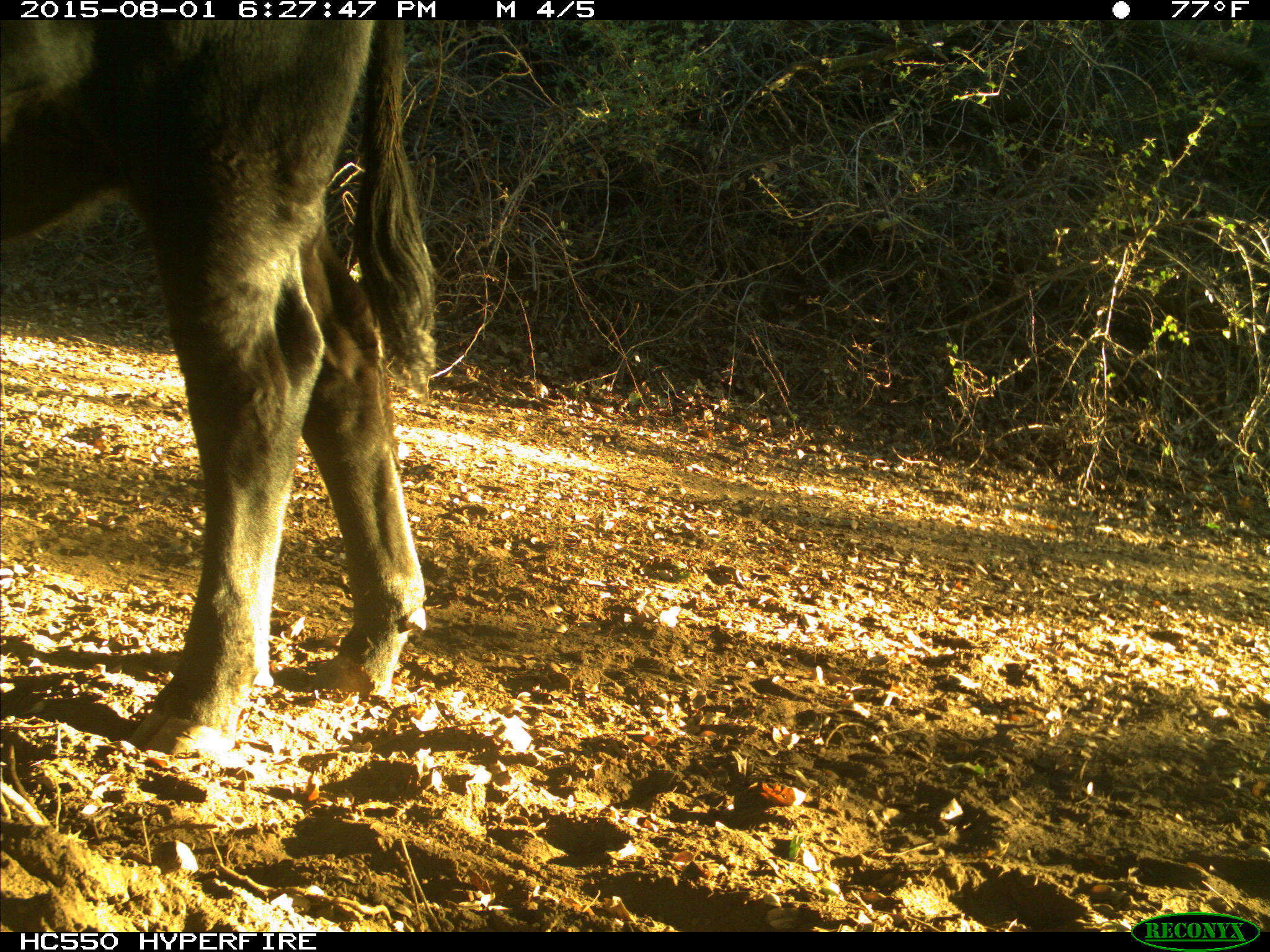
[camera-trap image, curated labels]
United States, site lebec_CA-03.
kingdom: Animalia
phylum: Chordata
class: Mammalia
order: Artiodactyla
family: Bovidae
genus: Bos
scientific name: Bos taurus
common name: domestic cow